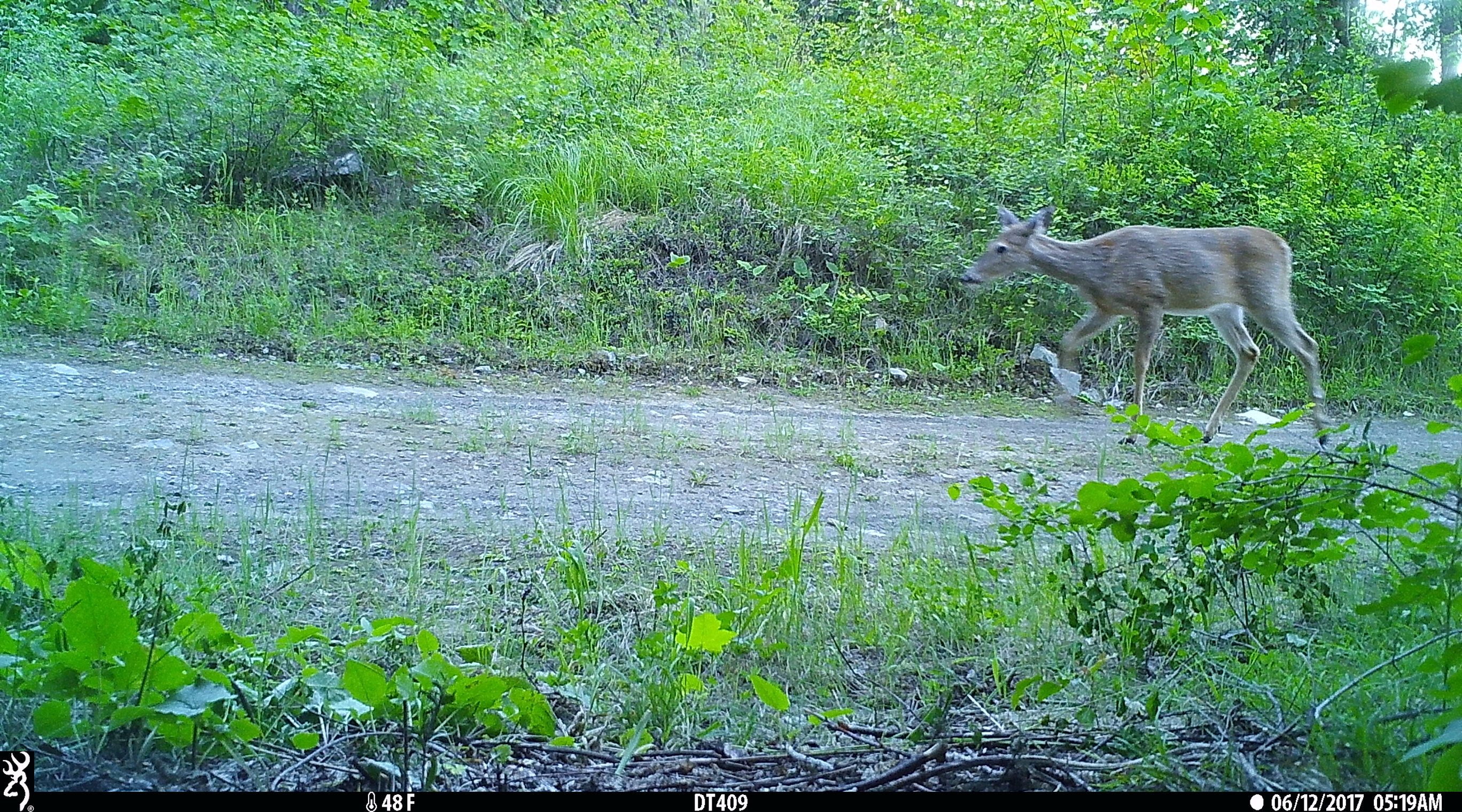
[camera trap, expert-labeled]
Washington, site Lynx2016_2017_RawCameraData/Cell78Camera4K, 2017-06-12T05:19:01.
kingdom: Animalia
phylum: Chordata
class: Mammalia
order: Artiodactyla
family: Cervidae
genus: Odocoileus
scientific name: Odocoileus virginianus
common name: white-tailed deer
Odocoileus virginianus (white-tailed deer). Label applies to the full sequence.